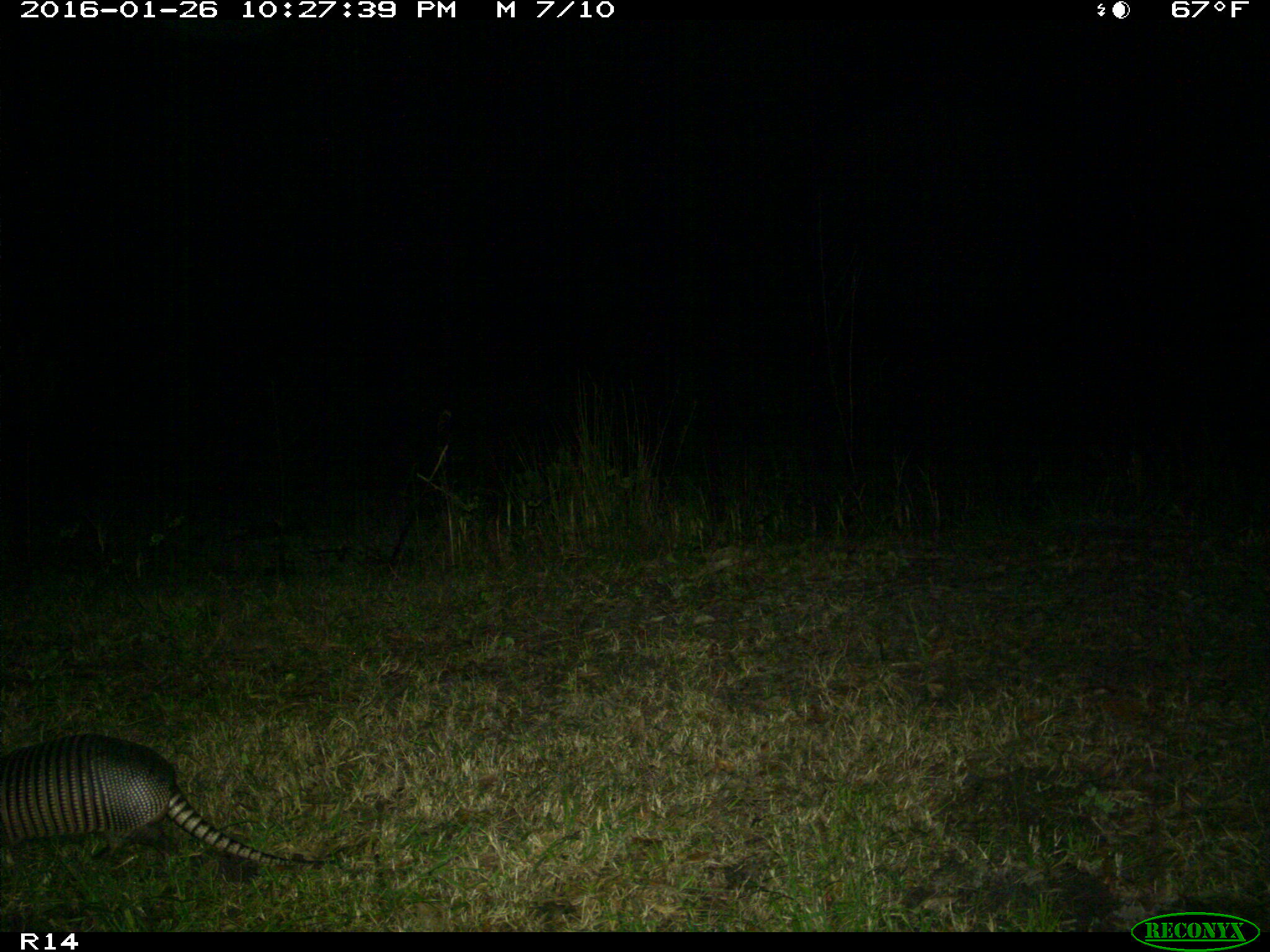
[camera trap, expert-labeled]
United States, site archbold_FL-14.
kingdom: Animalia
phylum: Chordata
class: Mammalia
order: Cingulata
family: Dasypodidae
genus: Dasypus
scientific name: Dasypus novemcinctus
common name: nine-banded armadillo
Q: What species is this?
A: Dasypus novemcinctus (nine-banded armadillo).